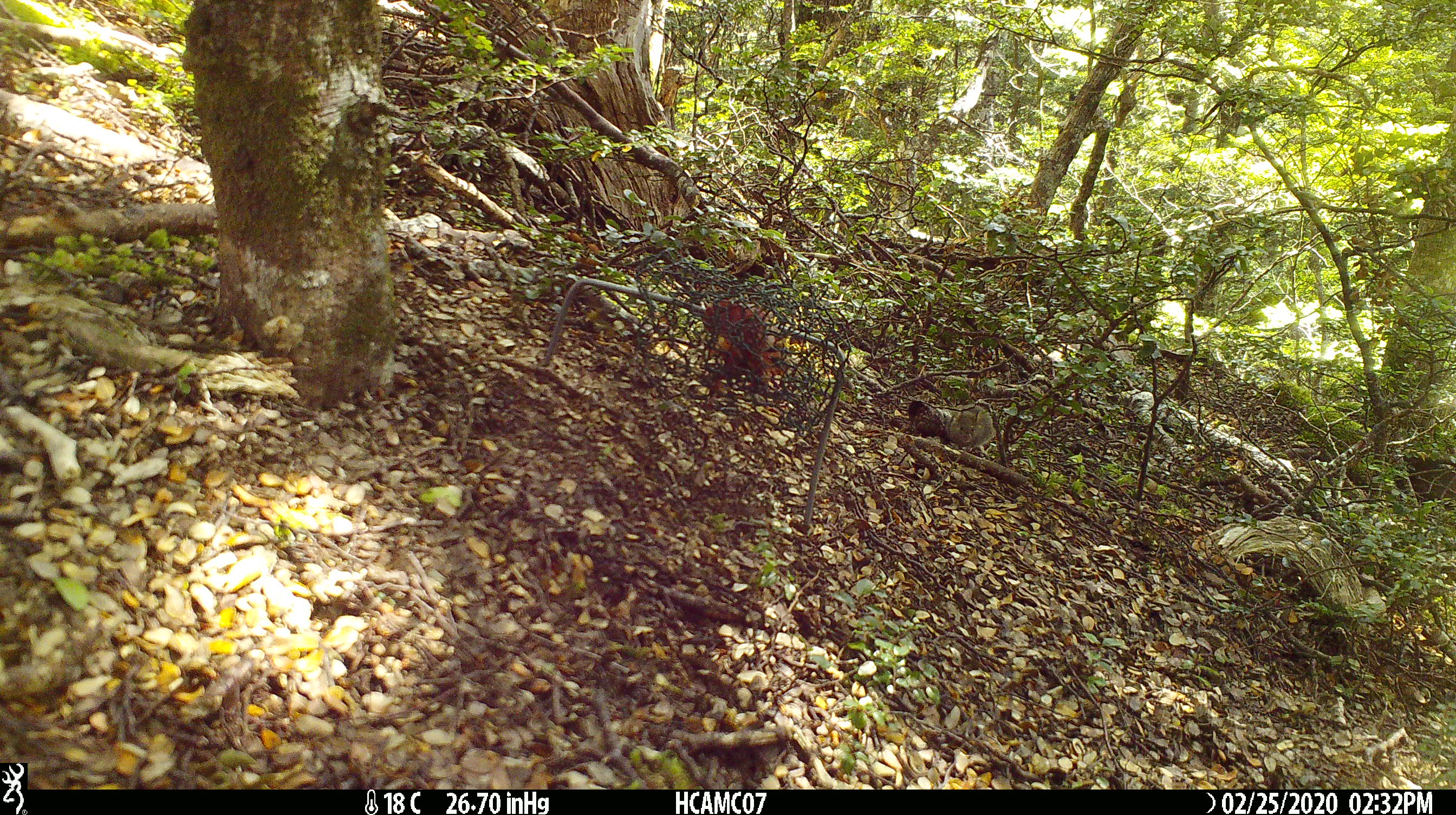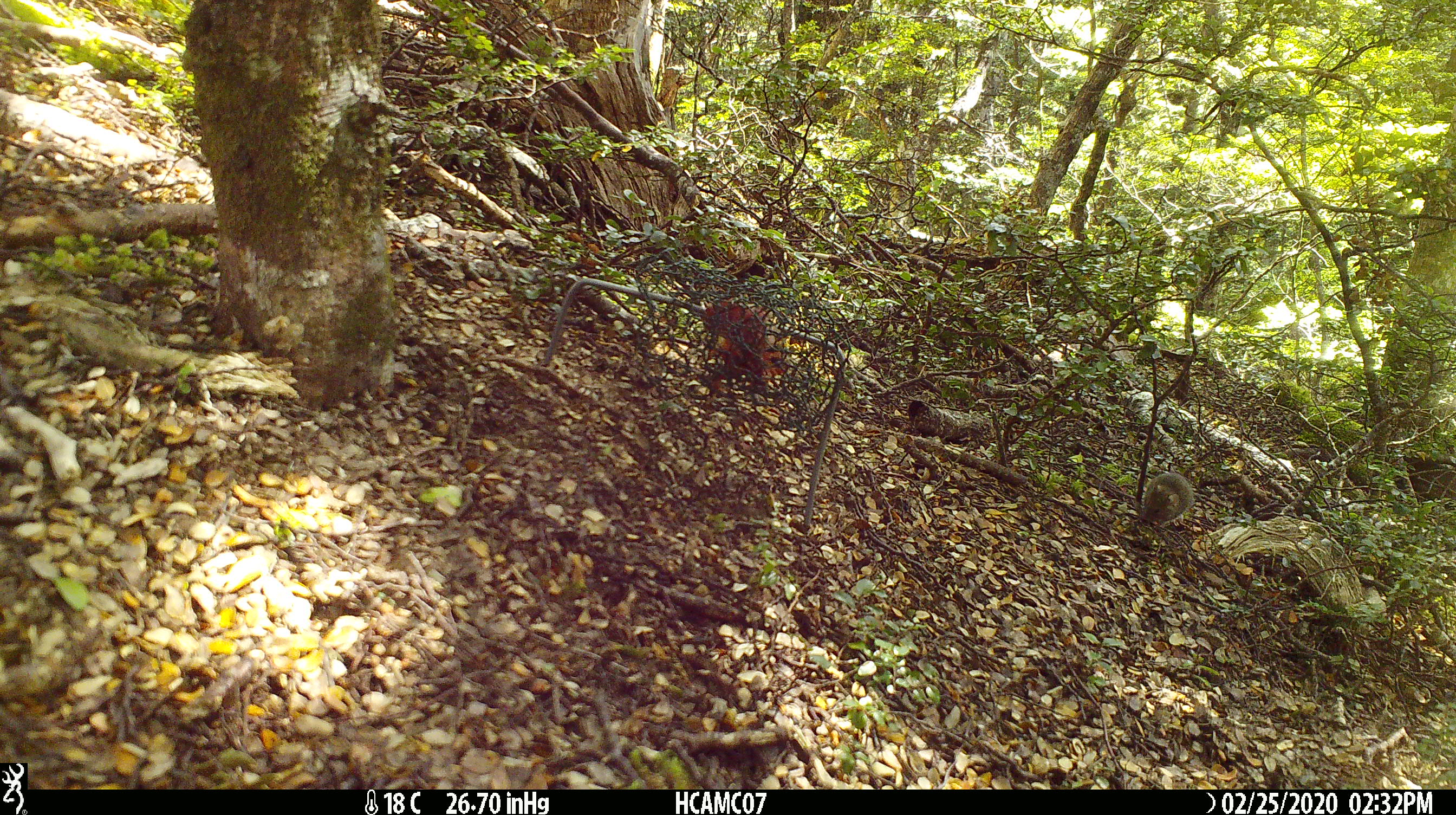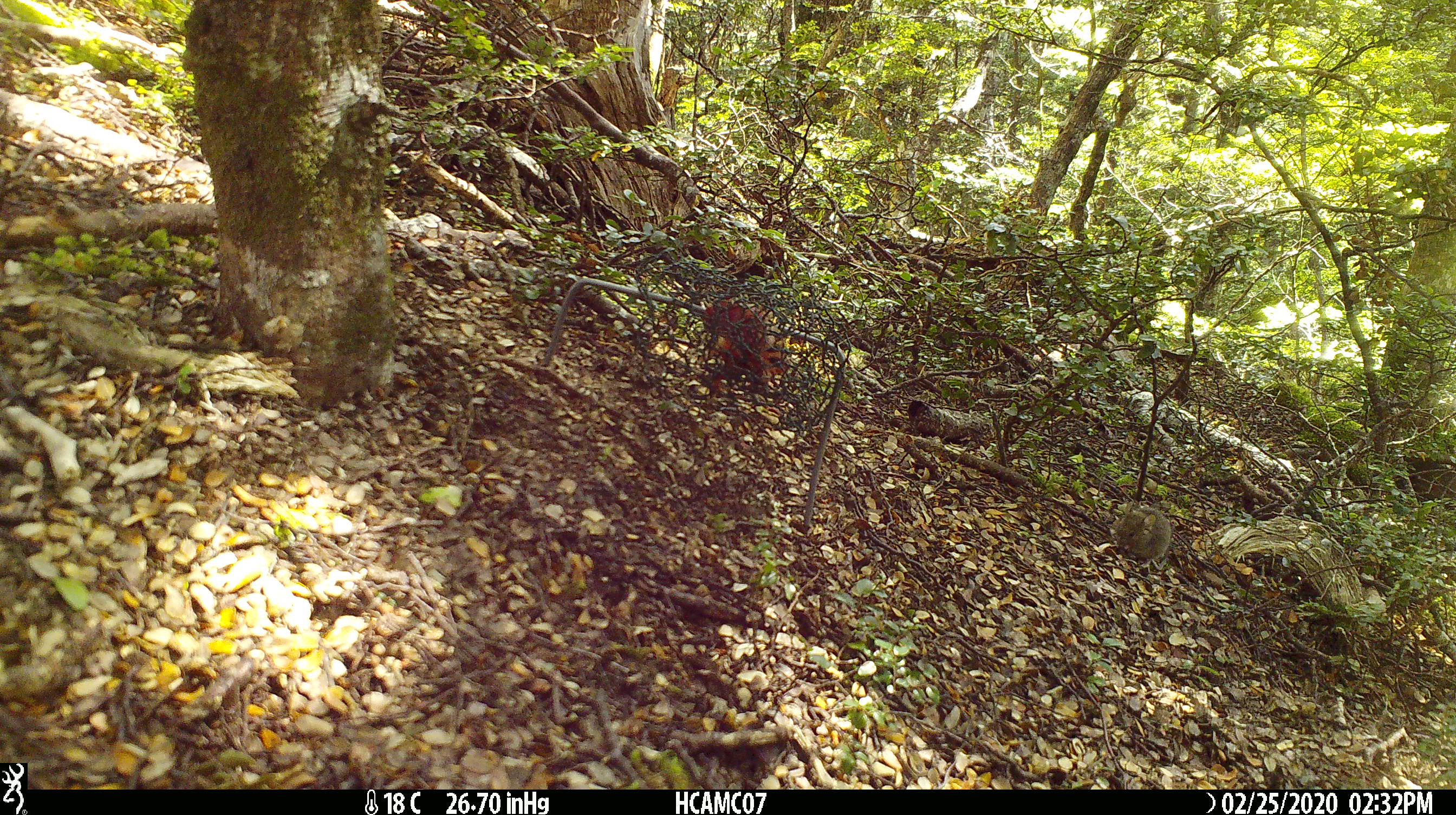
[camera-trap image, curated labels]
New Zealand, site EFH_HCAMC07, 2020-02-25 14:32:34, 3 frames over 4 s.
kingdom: Animalia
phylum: Chordata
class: Mammalia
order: Rodentia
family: Muridae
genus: Mus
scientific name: Mus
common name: mouse